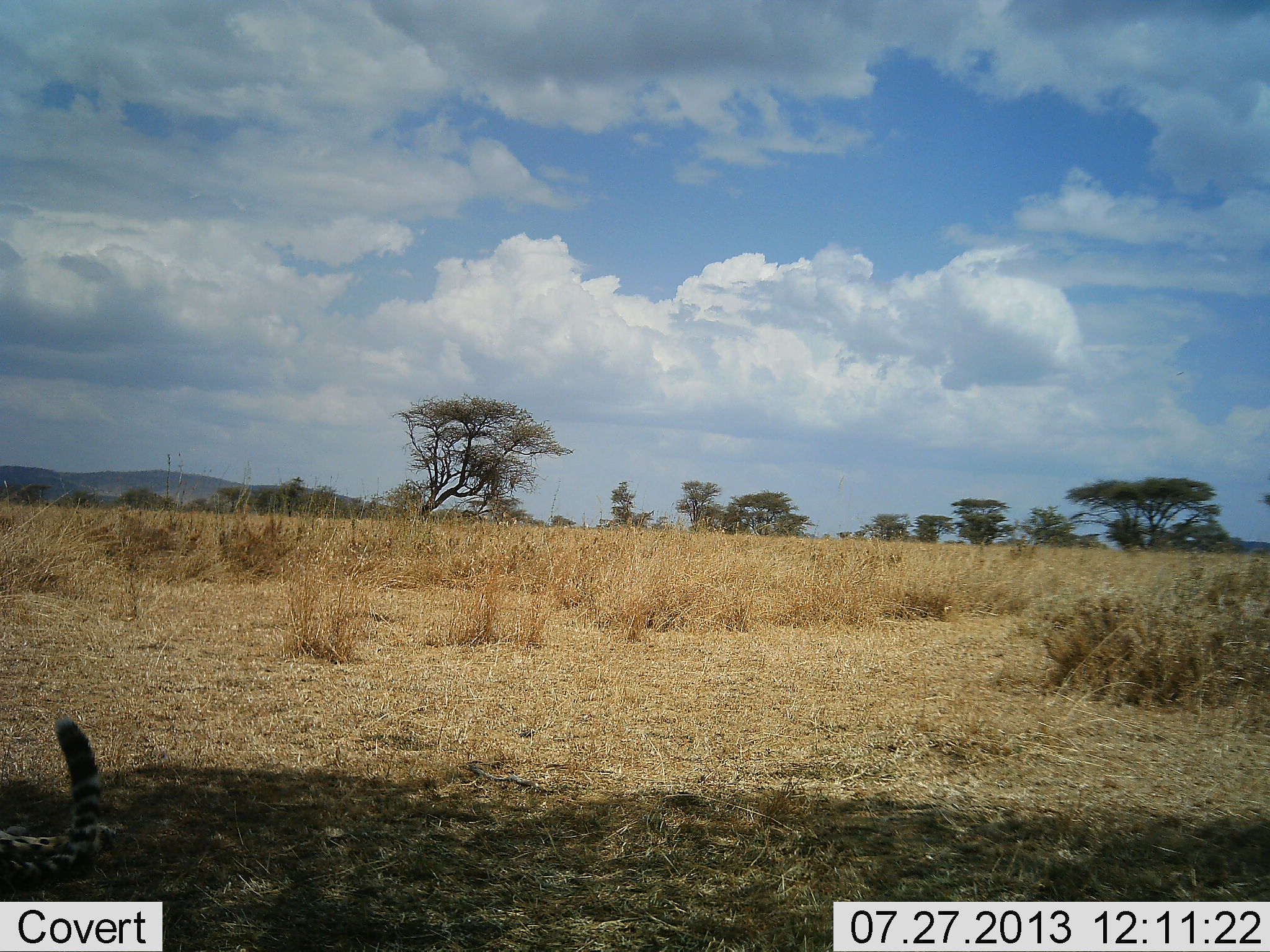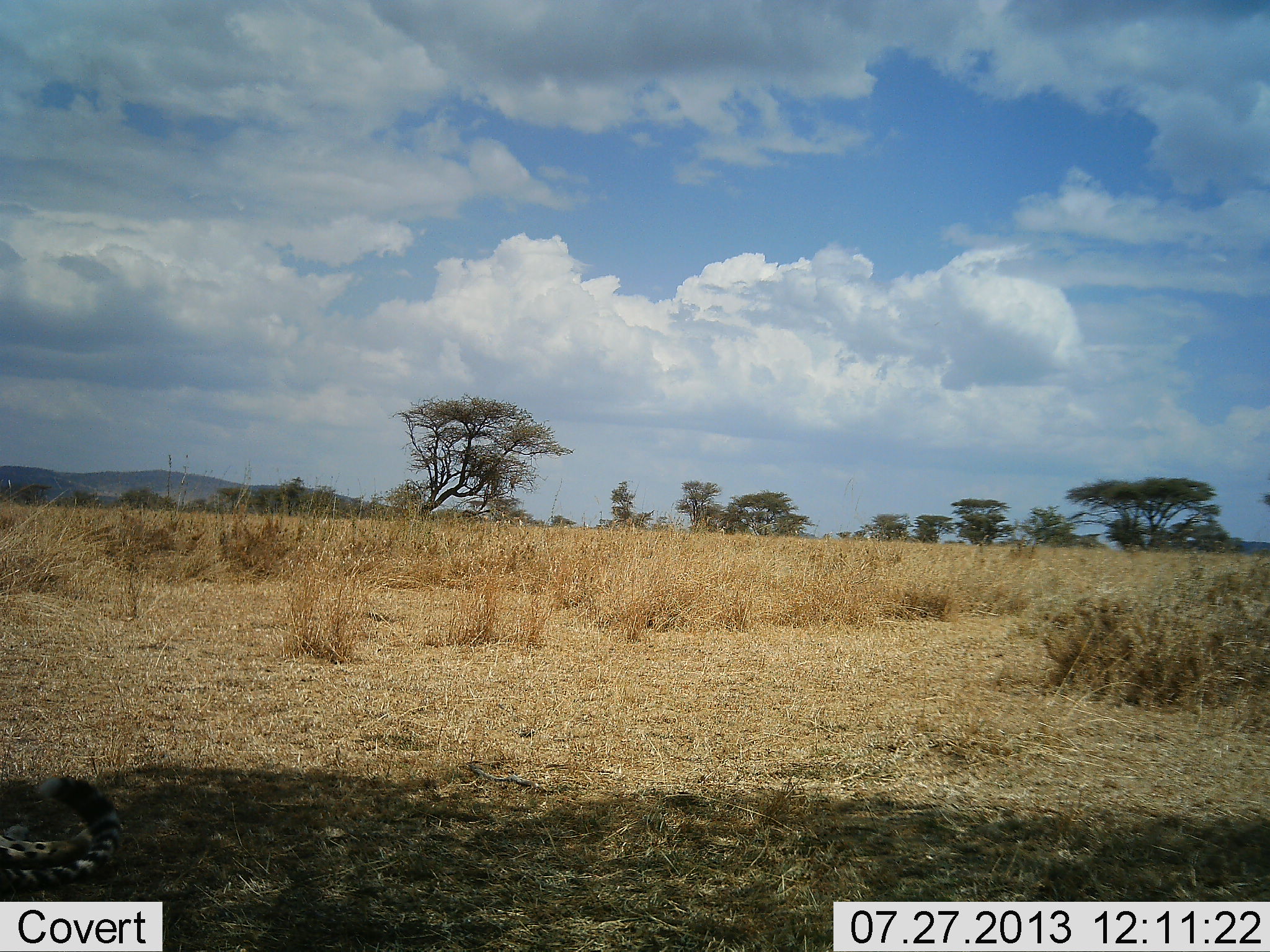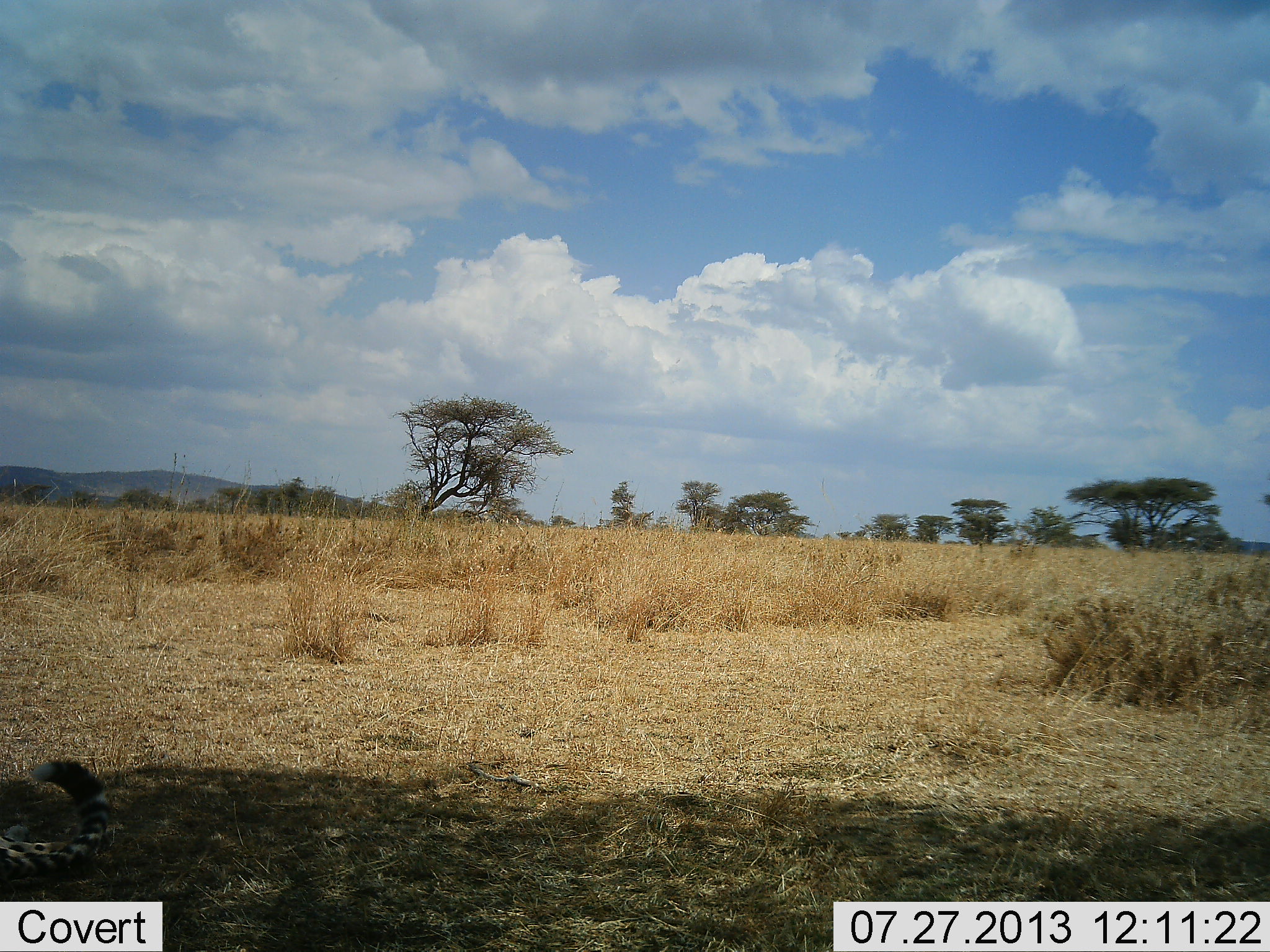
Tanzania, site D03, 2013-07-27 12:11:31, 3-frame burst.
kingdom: Animalia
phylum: Chordata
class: Mammalia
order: Carnivora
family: Felidae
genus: Acinonyx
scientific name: Acinonyx jubatus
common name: cheetah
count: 1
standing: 0%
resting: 100%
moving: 0%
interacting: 0%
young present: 0%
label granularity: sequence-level